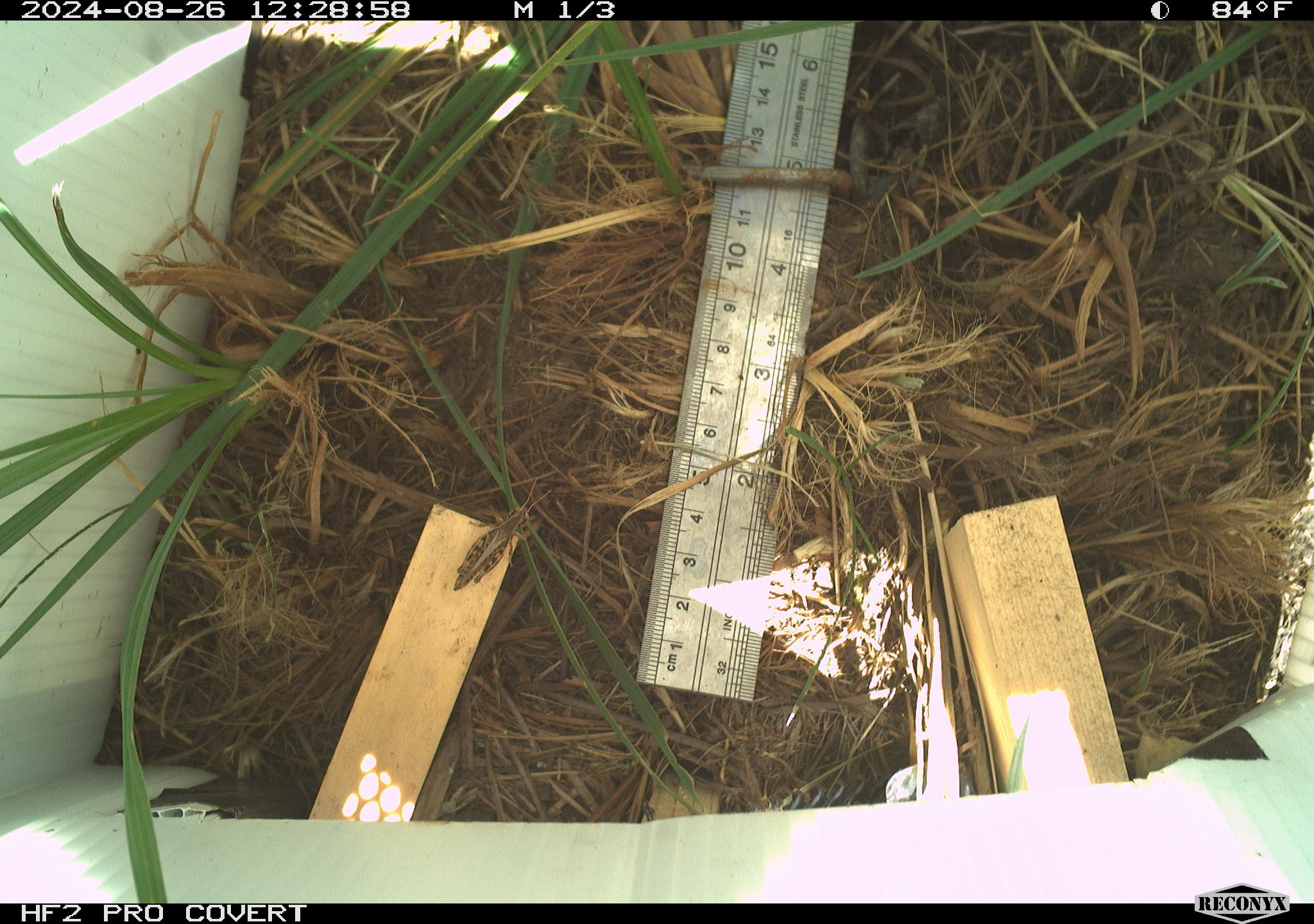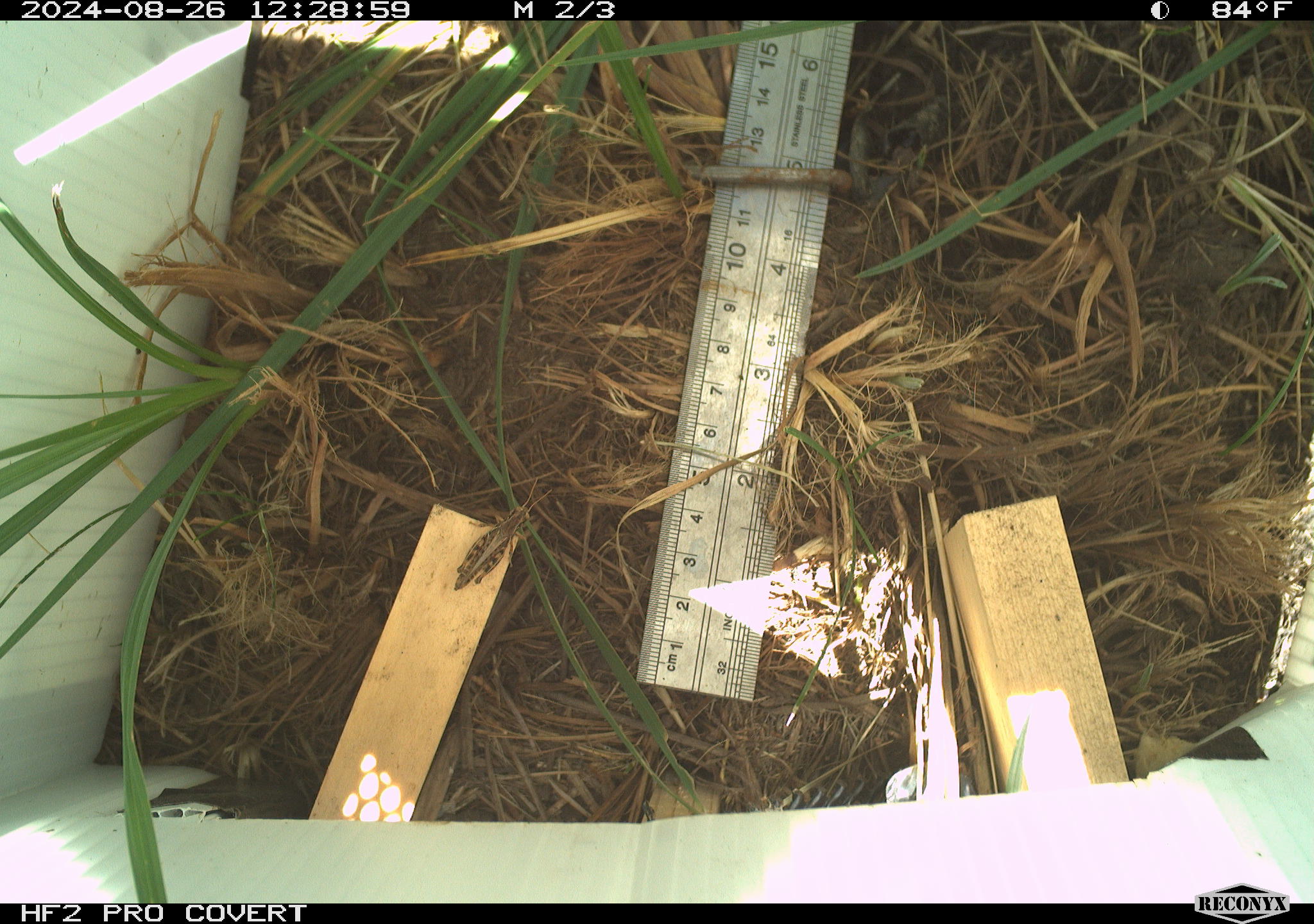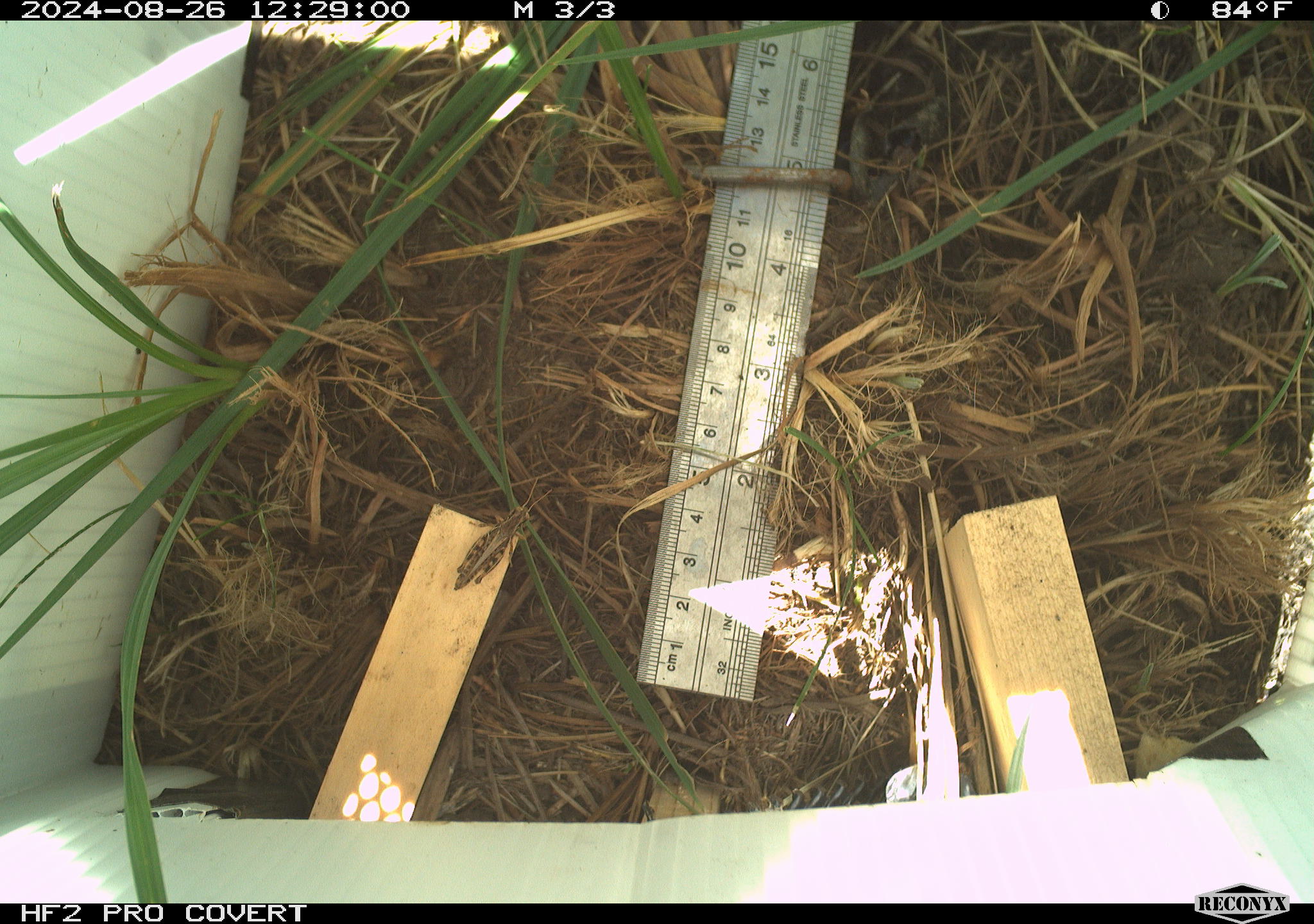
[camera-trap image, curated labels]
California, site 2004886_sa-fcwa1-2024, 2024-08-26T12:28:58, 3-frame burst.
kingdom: Animalia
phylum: Arthropoda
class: Insecta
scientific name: Insecta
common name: insect